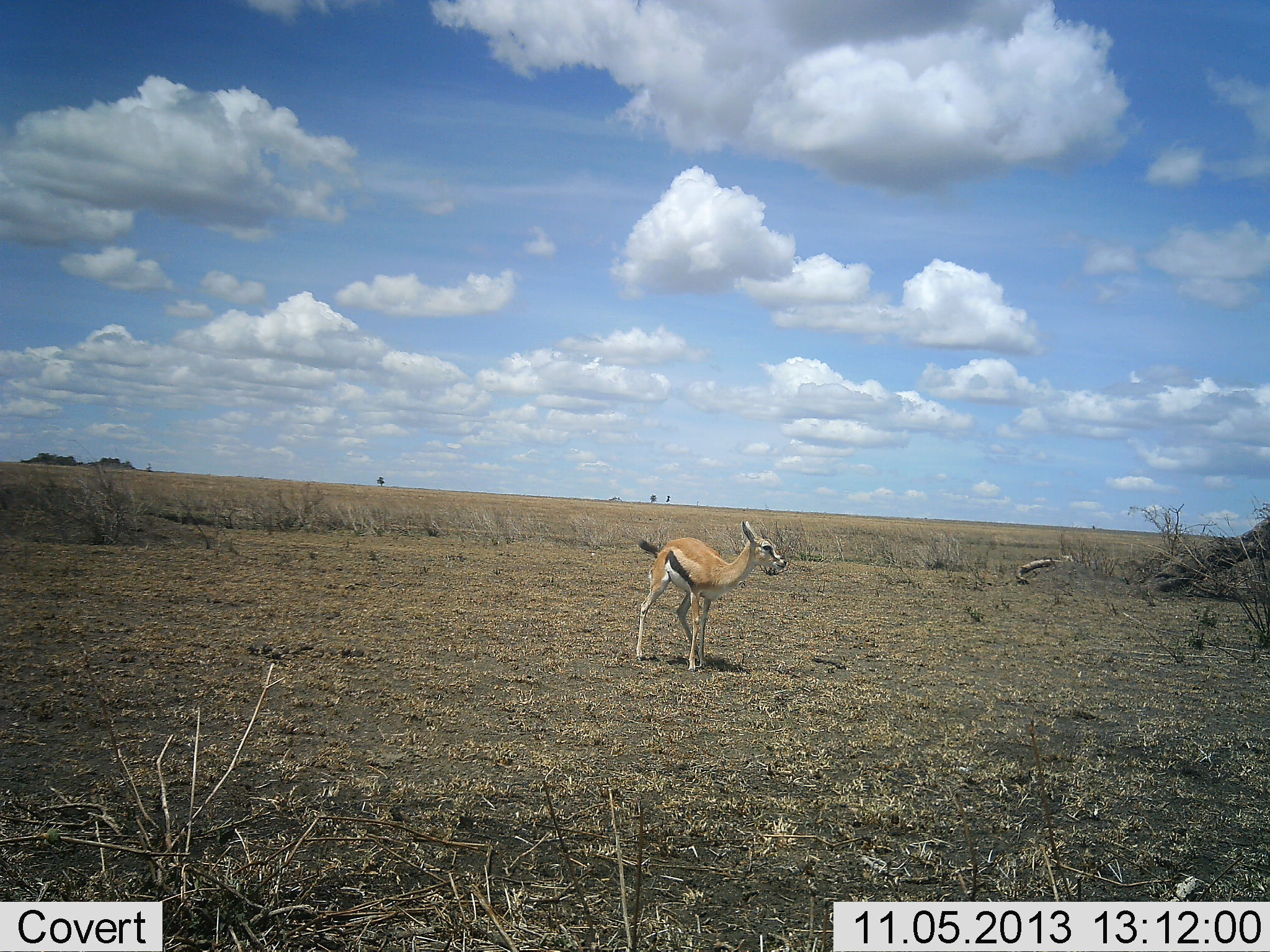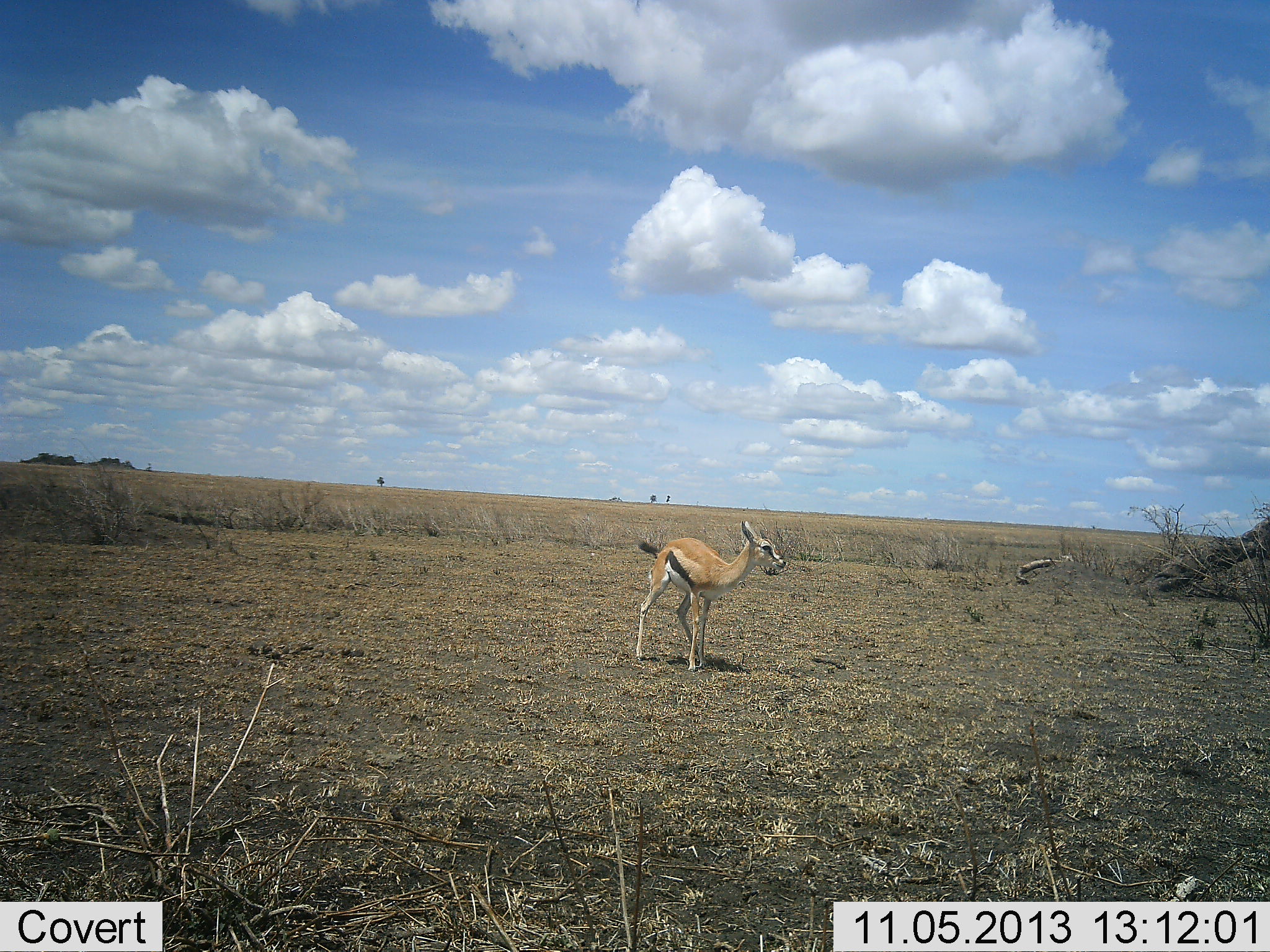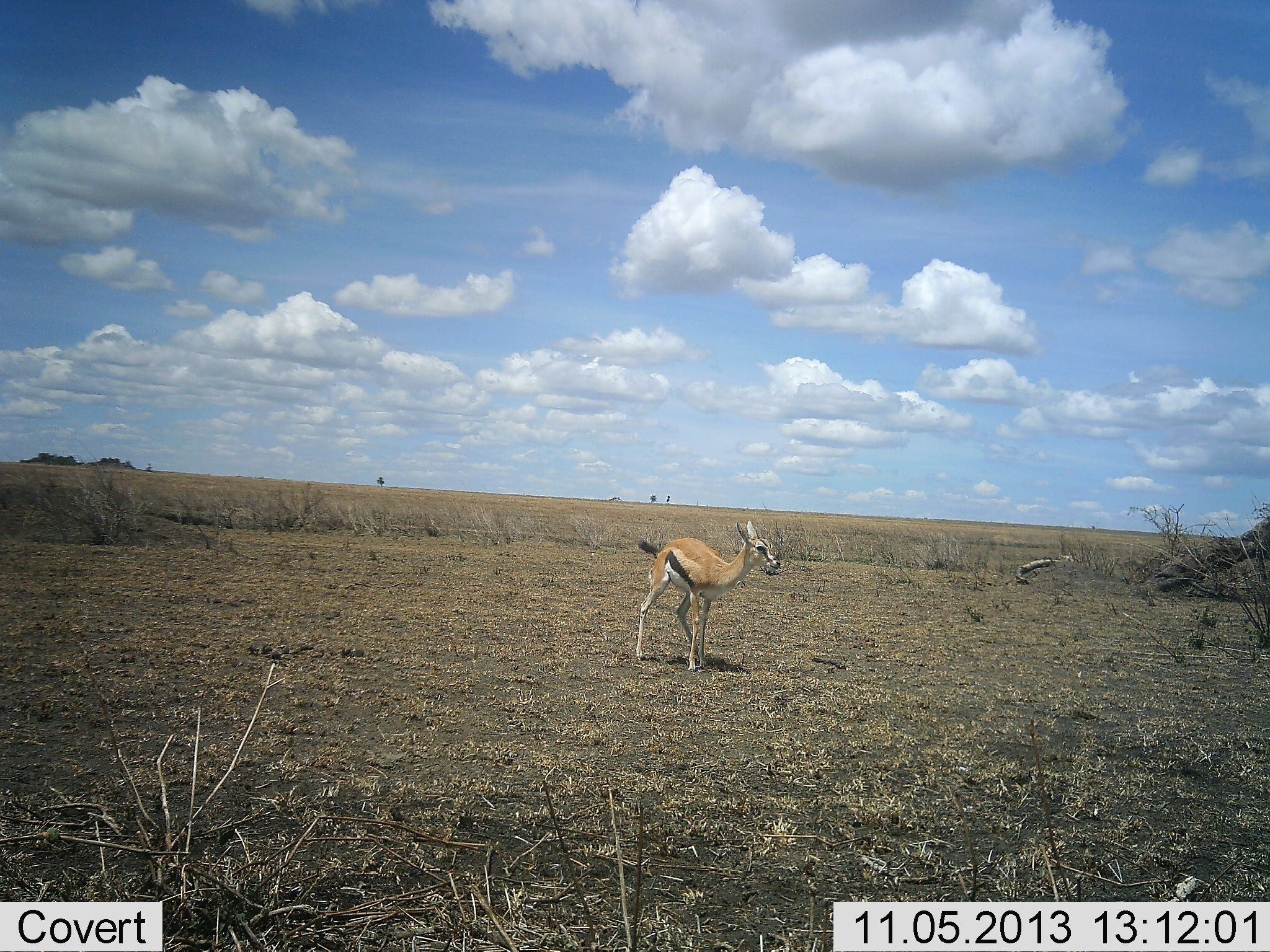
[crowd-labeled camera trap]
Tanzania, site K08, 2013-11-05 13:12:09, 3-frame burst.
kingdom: Animalia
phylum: Chordata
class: Mammalia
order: Artiodactyla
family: Bovidae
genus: Eudorcas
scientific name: Eudorcas thomsonii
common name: thomson's gazelle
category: gazellethomsons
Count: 1.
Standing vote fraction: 90%.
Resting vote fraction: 0%.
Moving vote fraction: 10%.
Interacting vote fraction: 0%.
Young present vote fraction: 0%.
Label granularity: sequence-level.